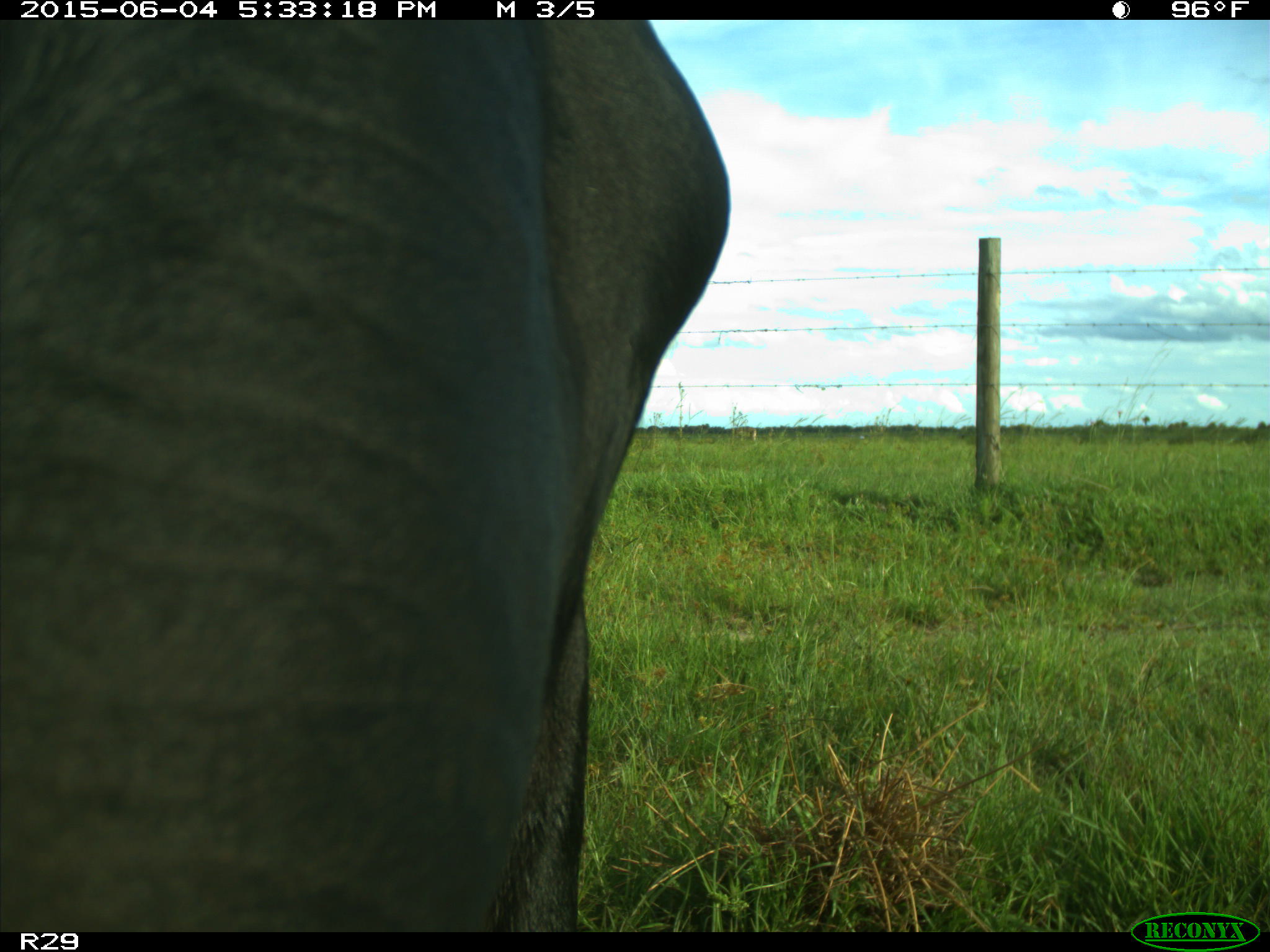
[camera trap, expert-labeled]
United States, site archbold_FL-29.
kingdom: Animalia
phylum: Chordata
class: Mammalia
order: Artiodactyla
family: Bovidae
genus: Bos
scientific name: Bos taurus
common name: domestic cow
Bos taurus (domestic cow).